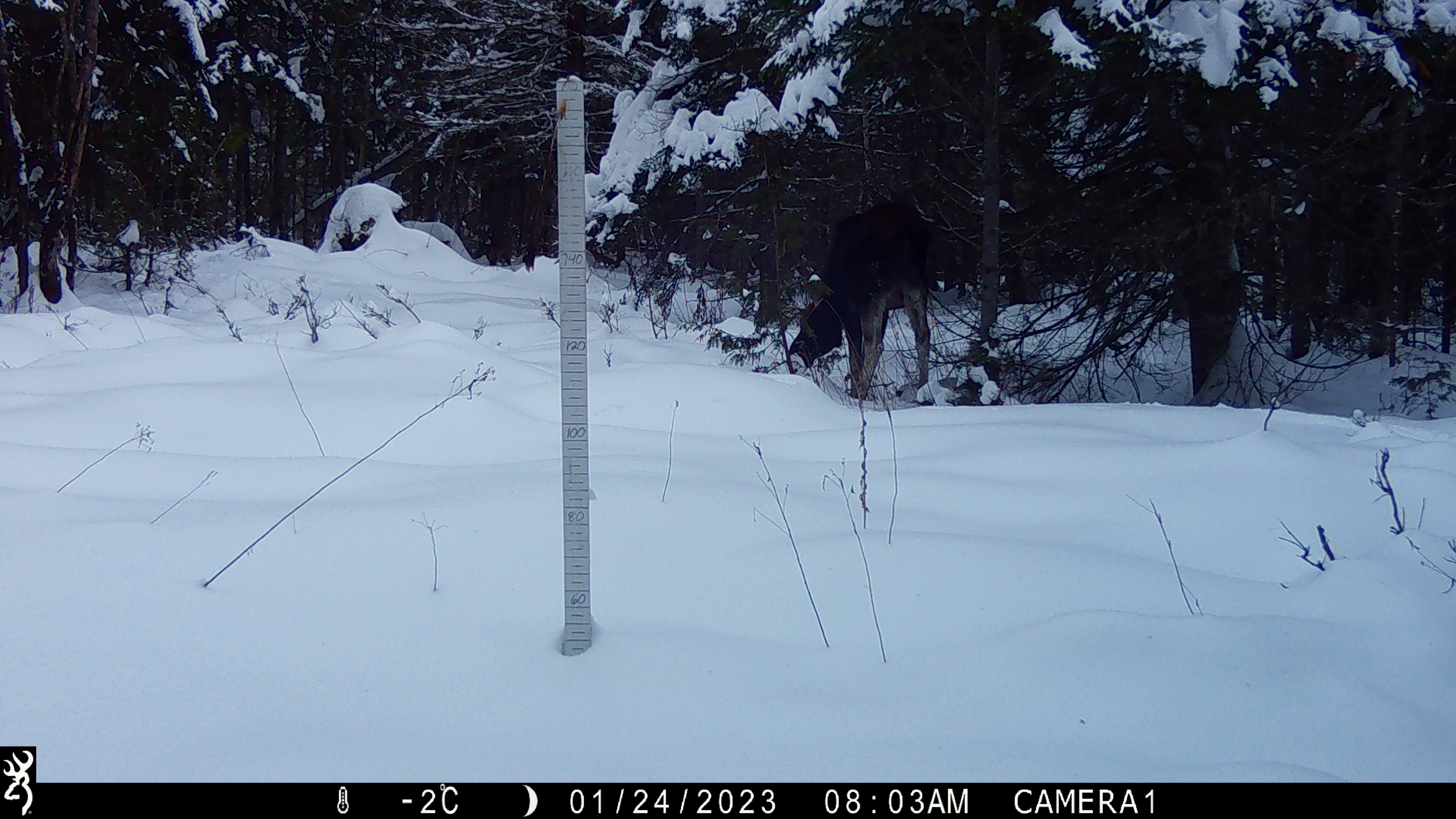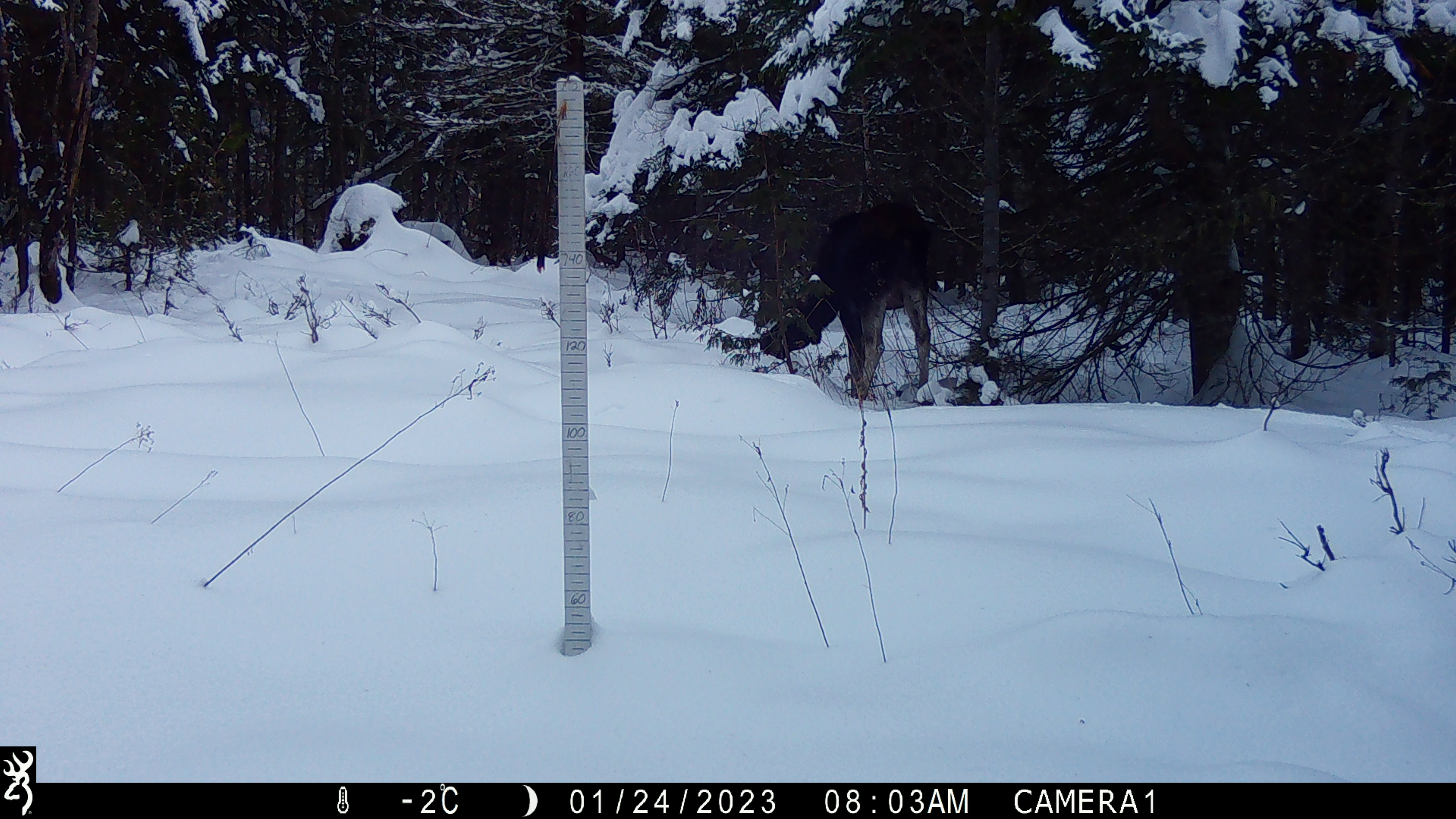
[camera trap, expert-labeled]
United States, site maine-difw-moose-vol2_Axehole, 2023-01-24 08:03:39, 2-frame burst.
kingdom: Animalia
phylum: Chordata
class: Mammalia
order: Artiodactyla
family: Cervidae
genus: Alces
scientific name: Alces alces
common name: moose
Moose (Alces alces).